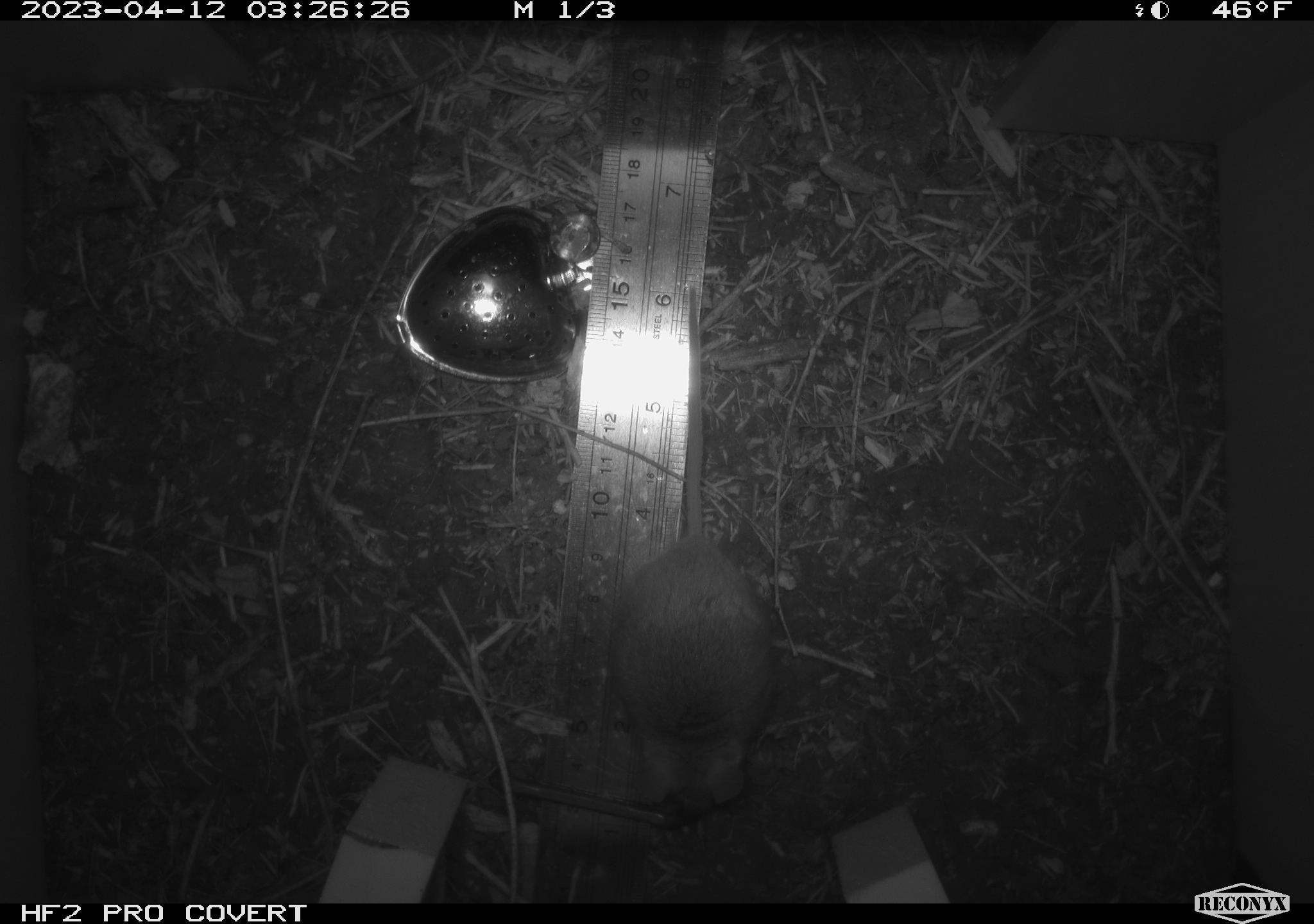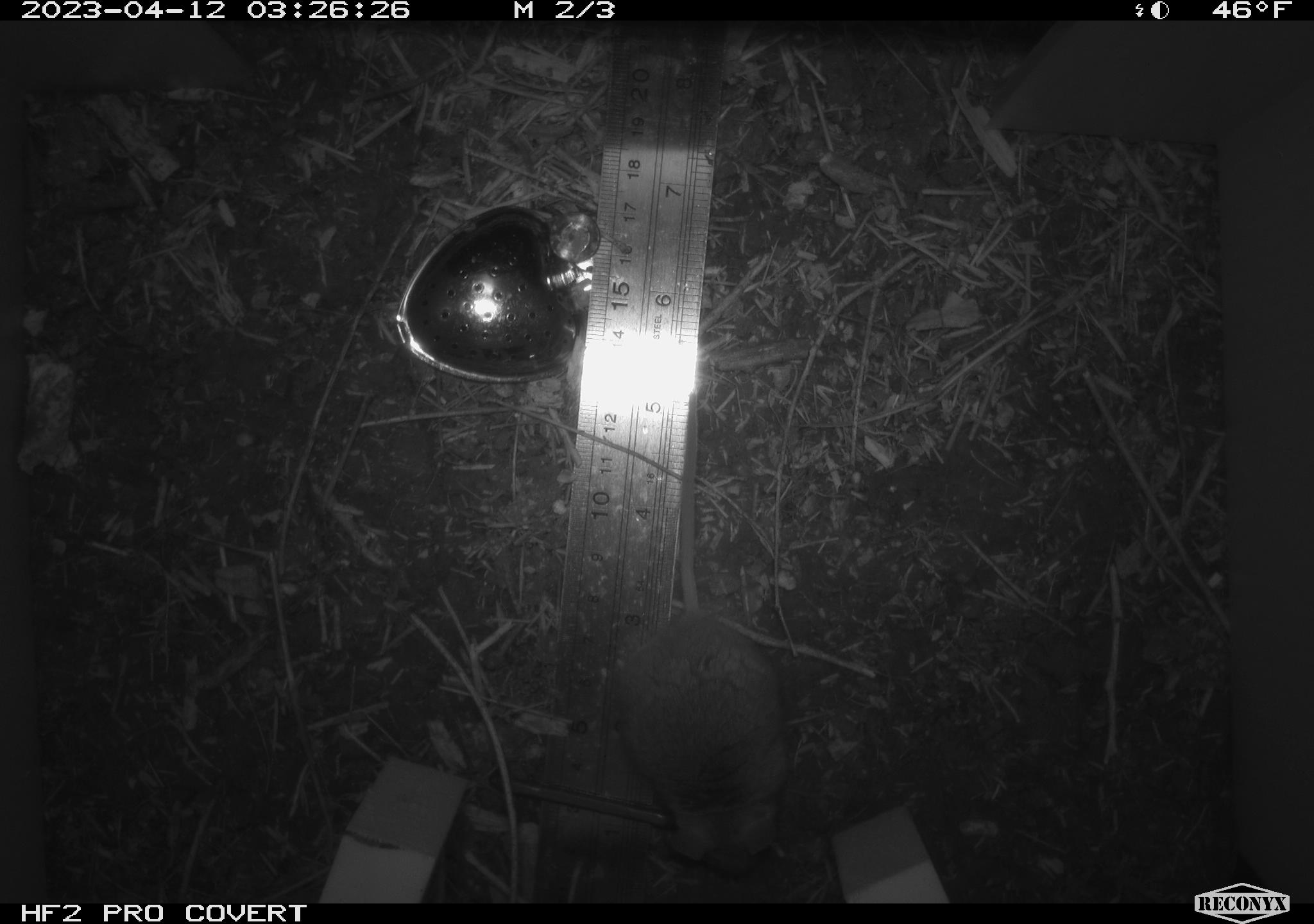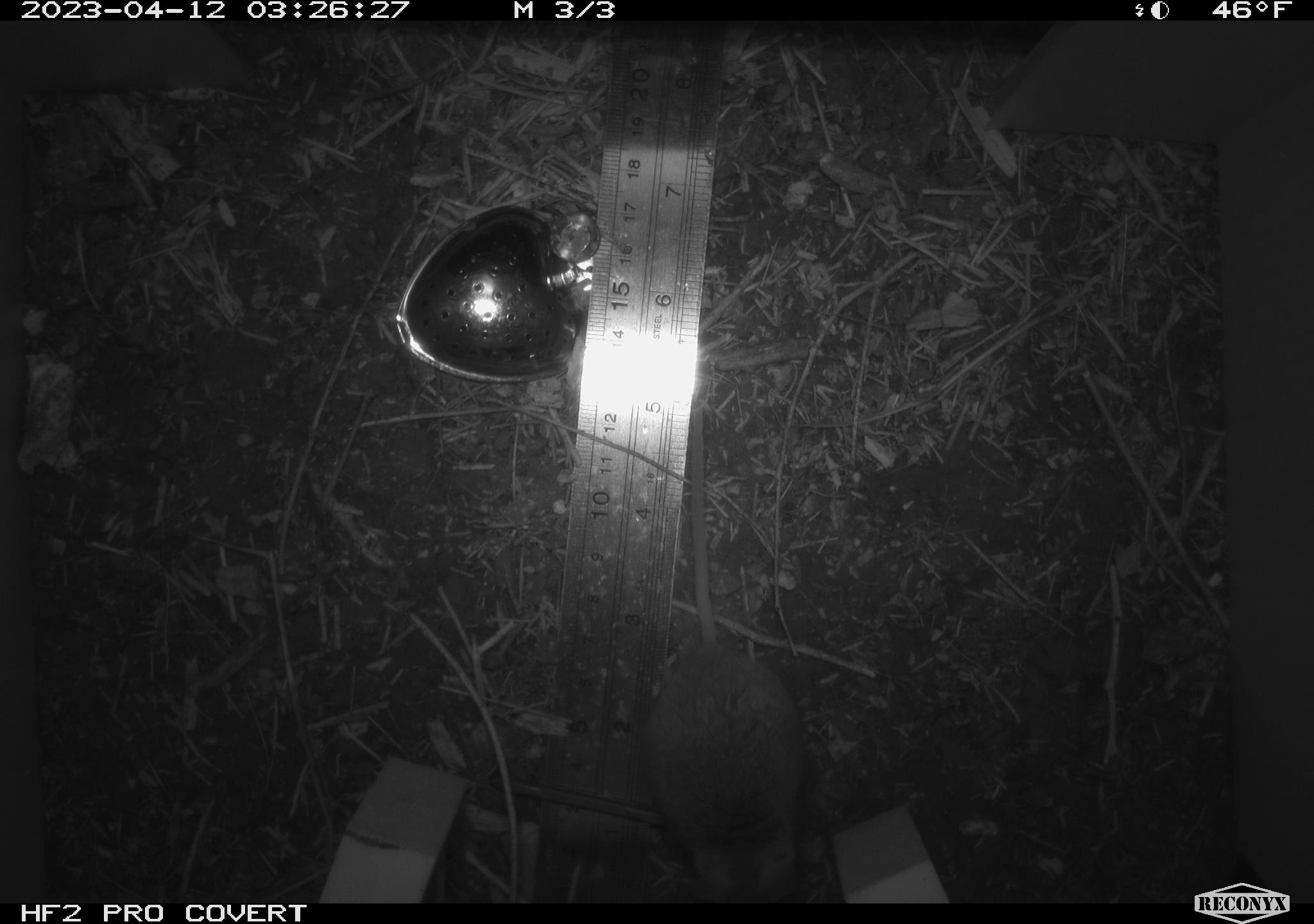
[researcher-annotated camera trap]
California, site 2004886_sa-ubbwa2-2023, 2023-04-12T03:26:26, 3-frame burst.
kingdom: Animalia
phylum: Chordata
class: Mammalia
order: Rodentia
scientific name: Rodentia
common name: mouse species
Mouse species (Rodentia).